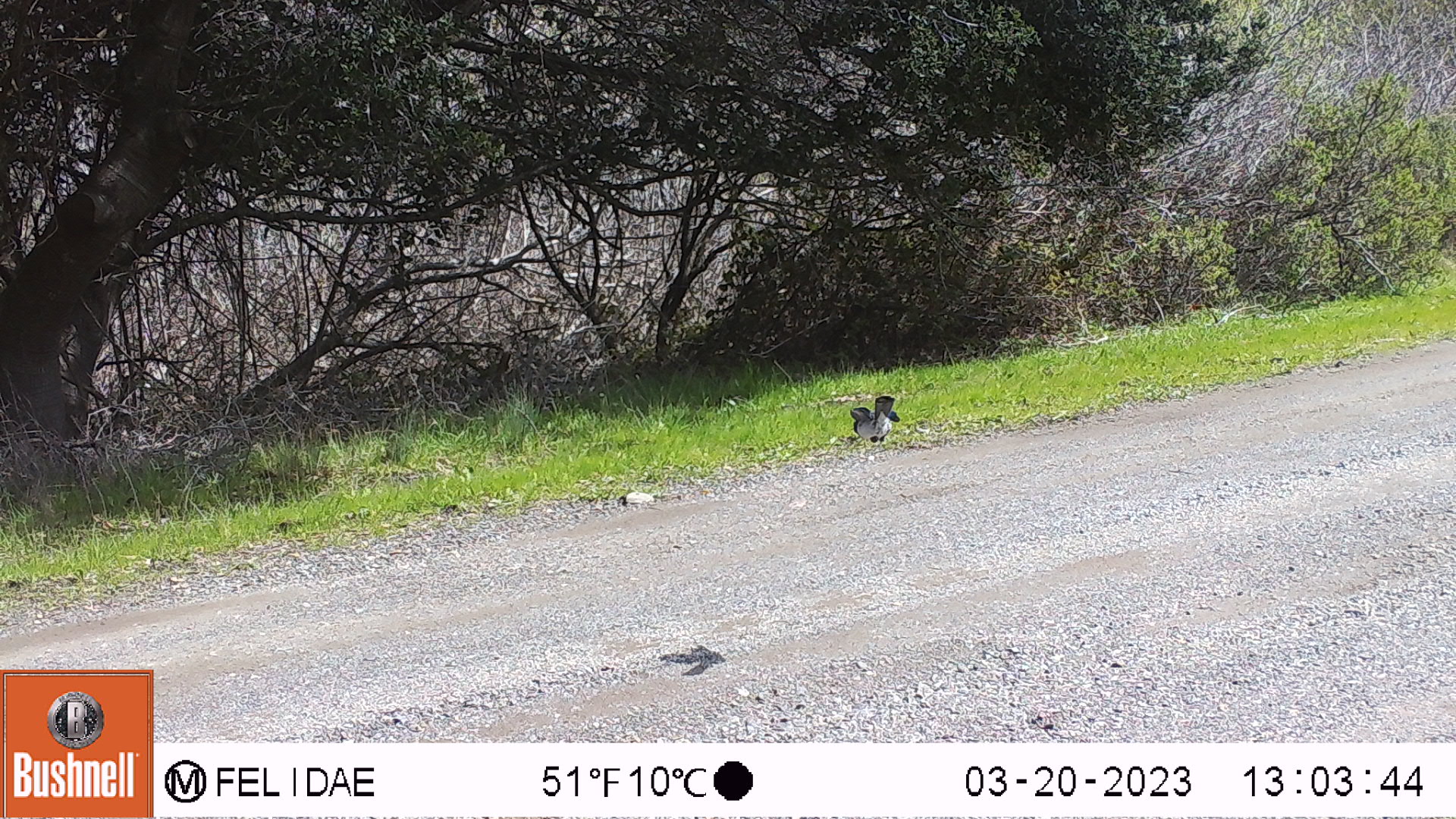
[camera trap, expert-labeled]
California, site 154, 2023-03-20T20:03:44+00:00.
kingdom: Animalia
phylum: Chordata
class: Aves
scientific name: Aves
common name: bird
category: unknown bird